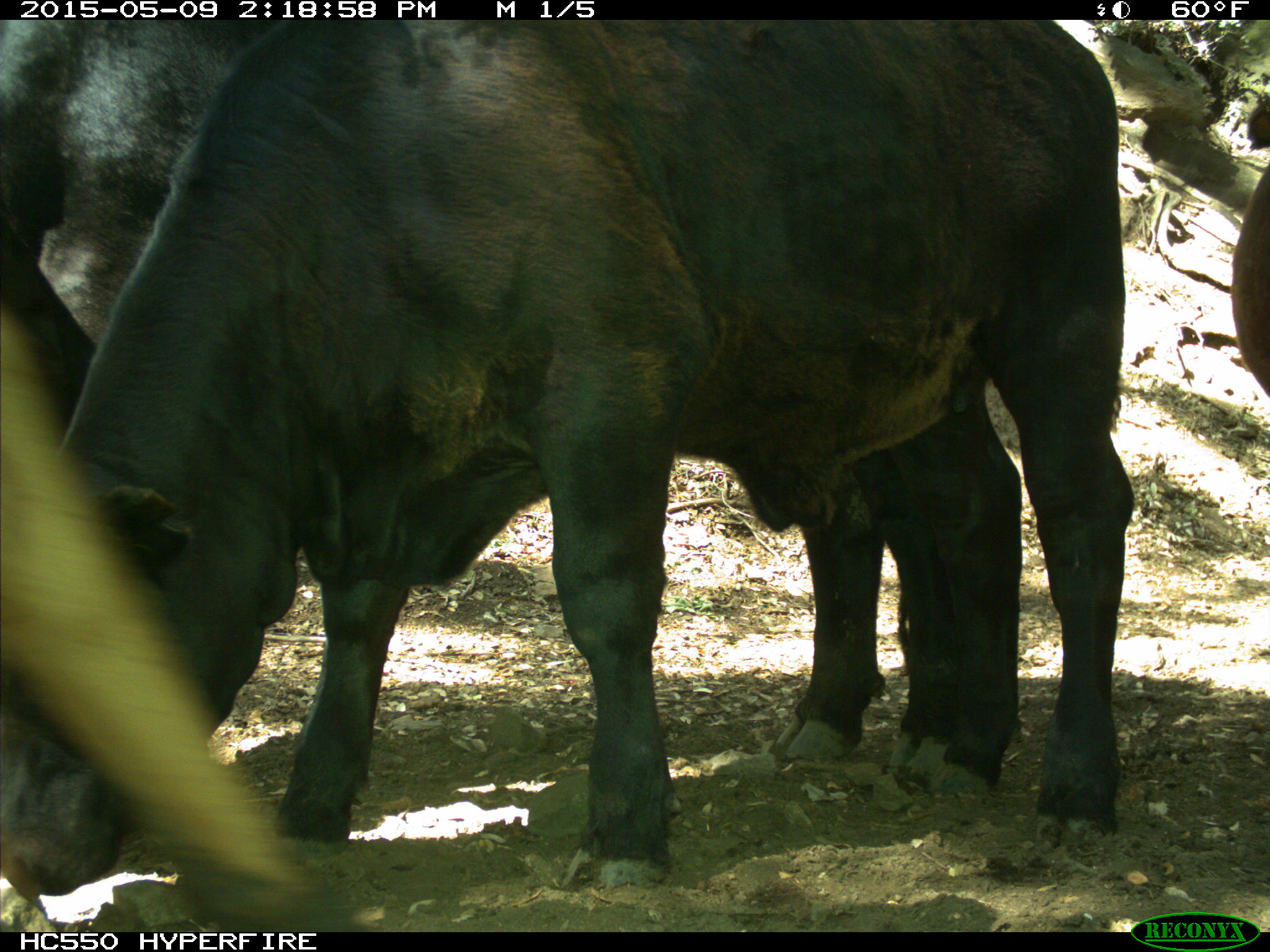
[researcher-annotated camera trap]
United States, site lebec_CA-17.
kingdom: Animalia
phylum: Chordata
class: Mammalia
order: Artiodactyla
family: Bovidae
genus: Bos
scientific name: Bos taurus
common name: domestic cow